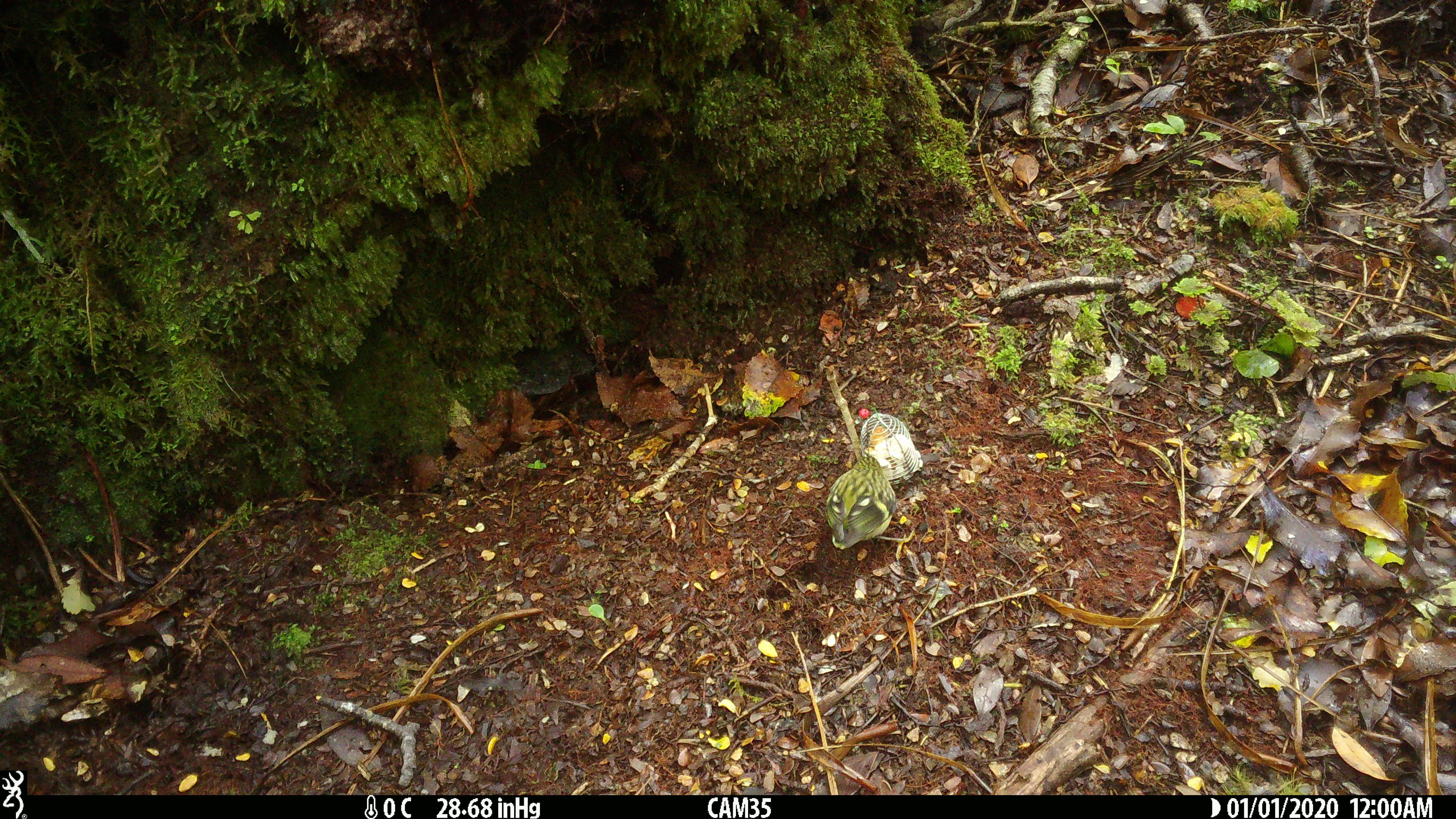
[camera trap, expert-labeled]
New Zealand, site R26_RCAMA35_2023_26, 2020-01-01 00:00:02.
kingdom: Animalia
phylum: Chordata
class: Aves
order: Passeriformes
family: Acanthisittidae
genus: Acanthisitta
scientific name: Acanthisitta chloris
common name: rifleman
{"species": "rifleman (Acanthisitta chloris)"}